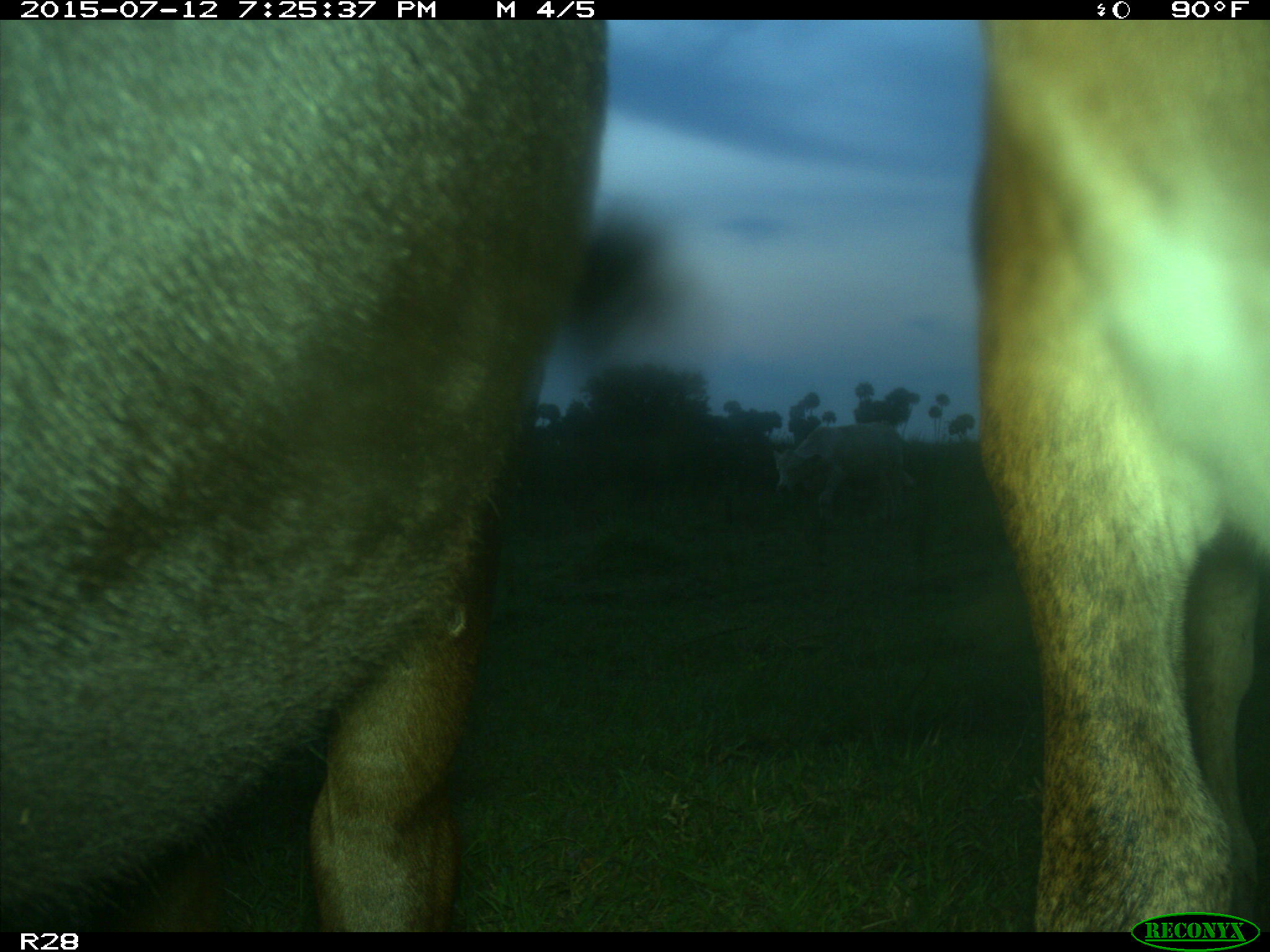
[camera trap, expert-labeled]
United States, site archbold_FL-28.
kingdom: Animalia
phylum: Chordata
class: Mammalia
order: Artiodactyla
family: Bovidae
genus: Bos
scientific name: Bos taurus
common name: domestic cow